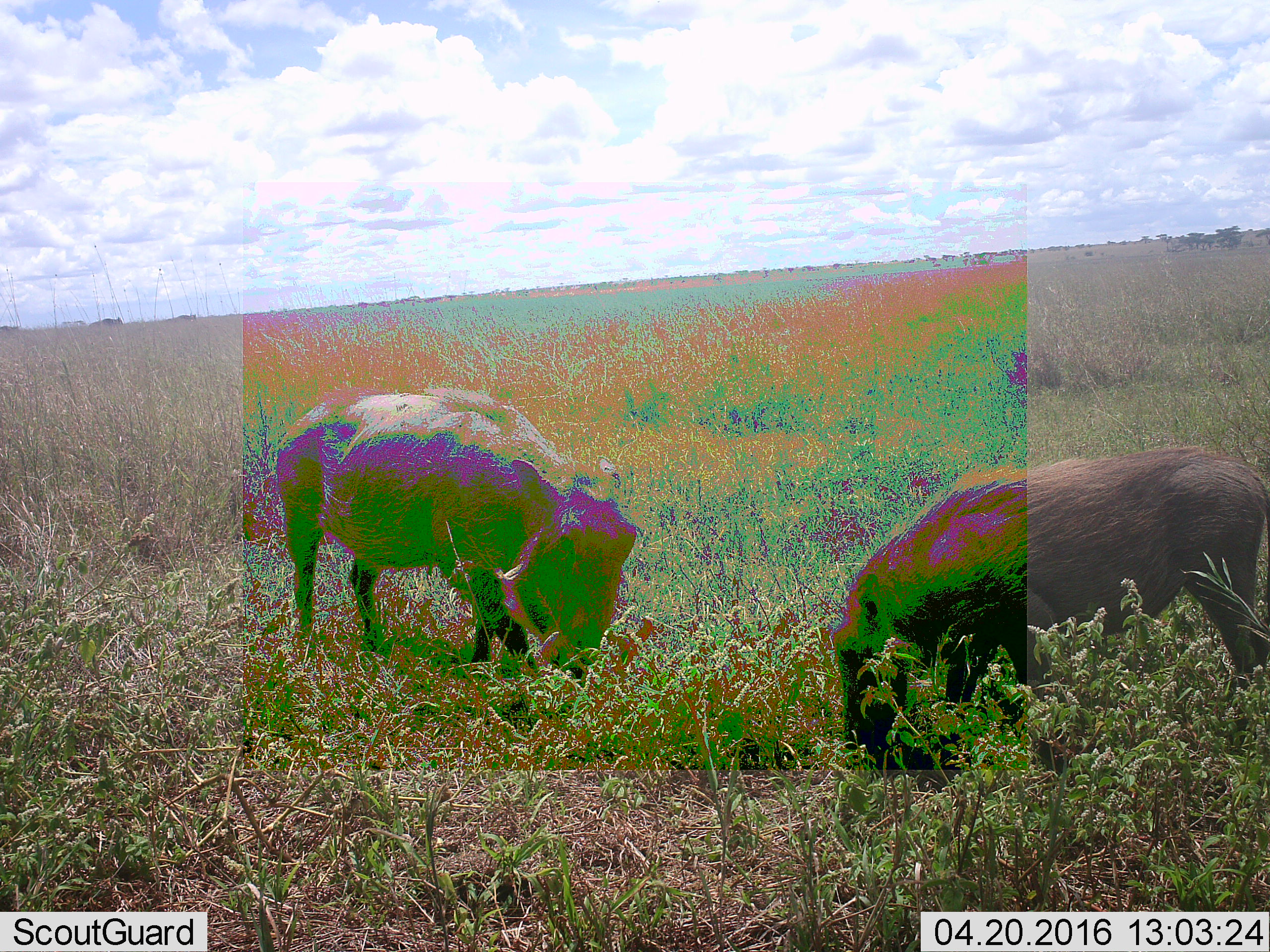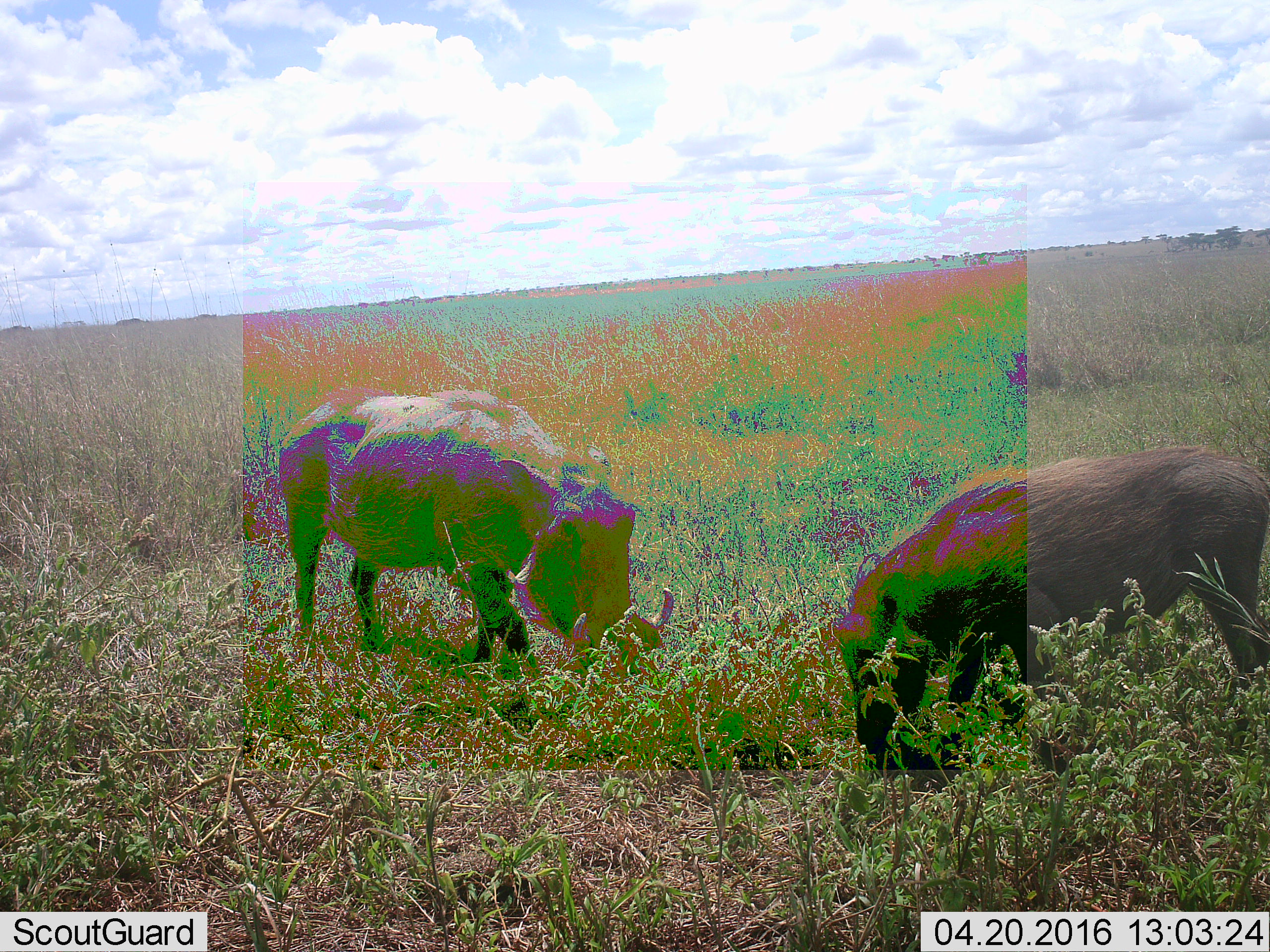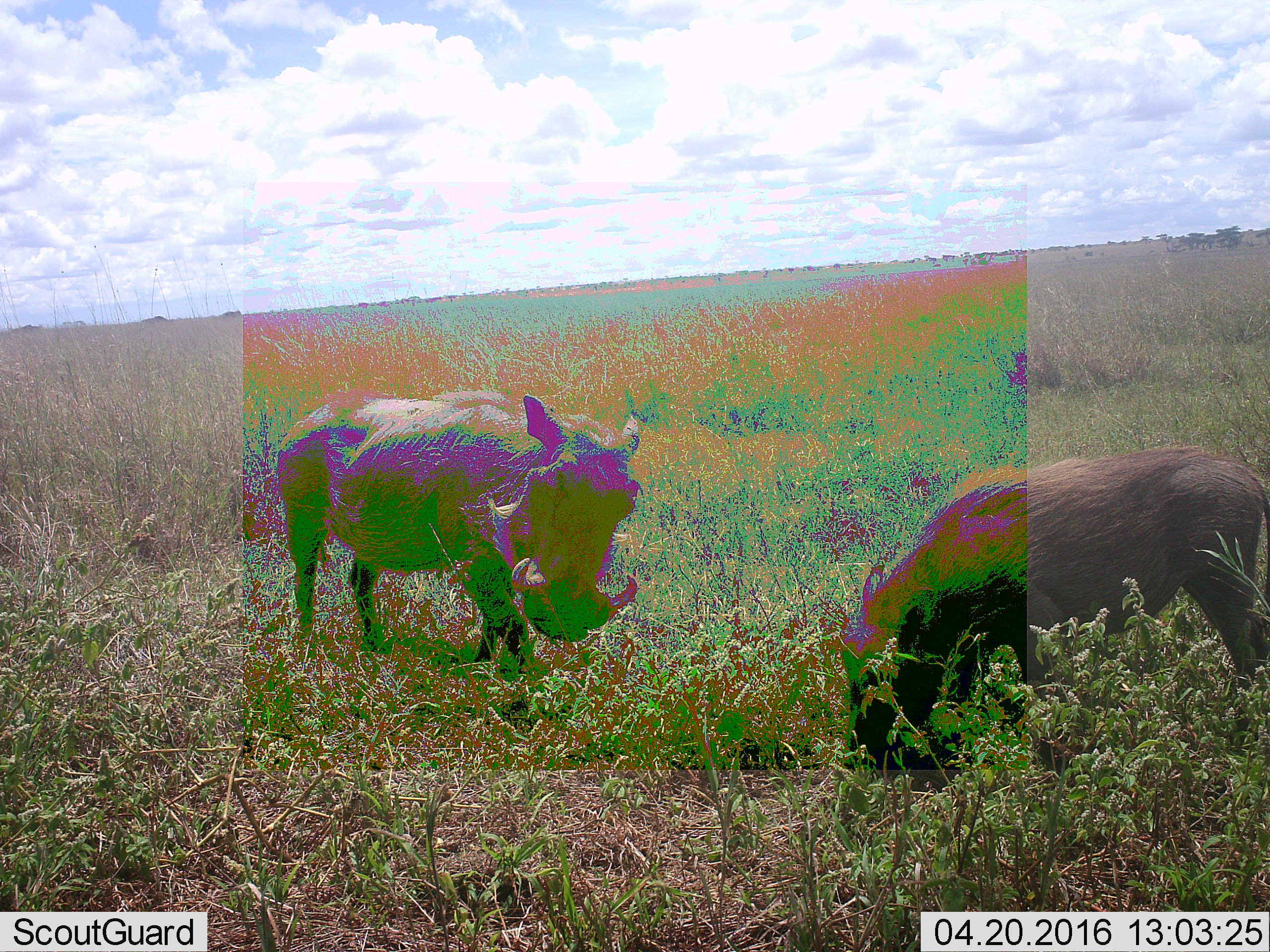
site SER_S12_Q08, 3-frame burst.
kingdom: Animalia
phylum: Chordata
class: Mammalia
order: Artiodactyla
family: Suidae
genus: Phacochoerus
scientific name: Phacochoerus africanus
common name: warthog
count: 2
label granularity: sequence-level